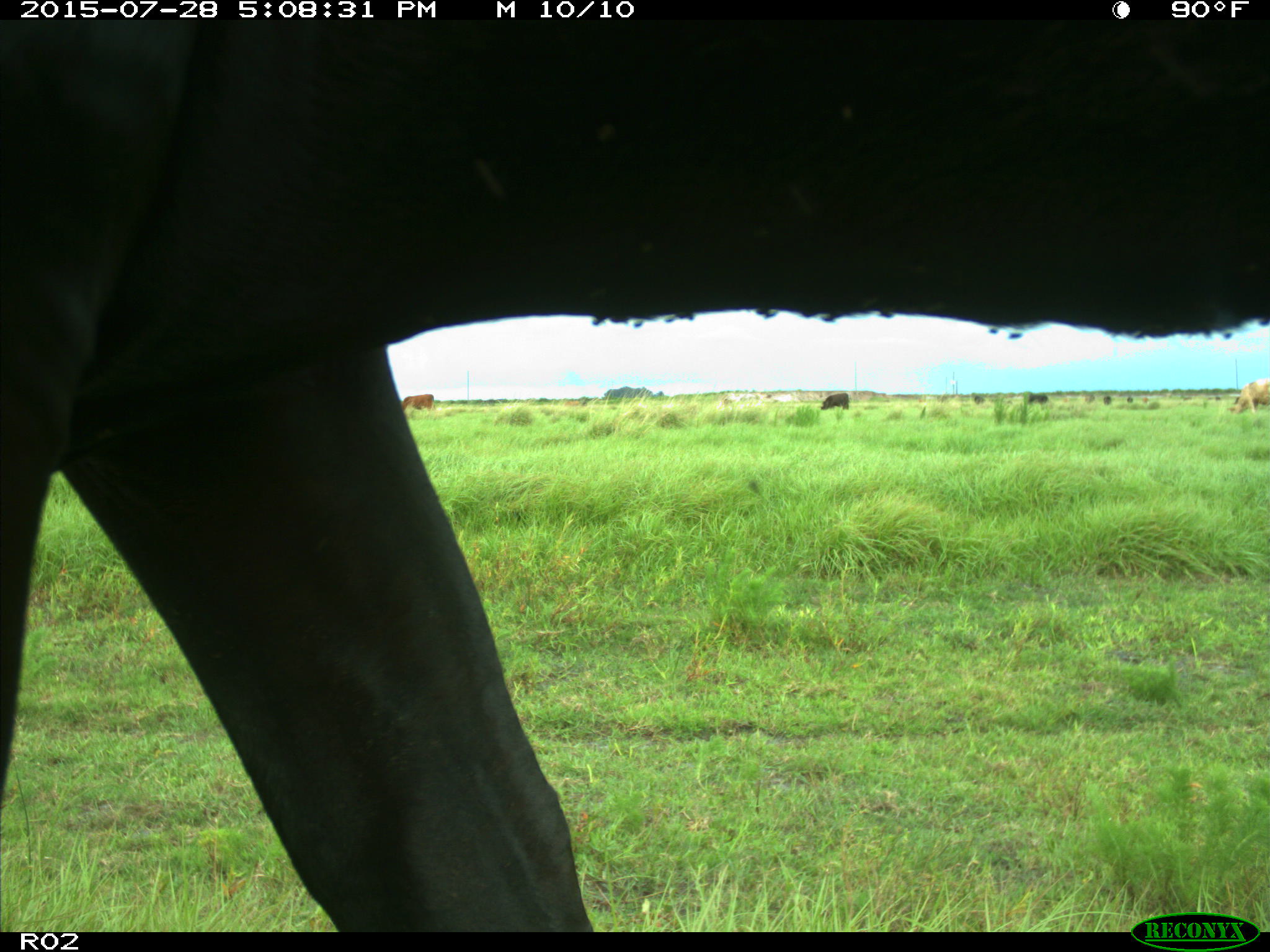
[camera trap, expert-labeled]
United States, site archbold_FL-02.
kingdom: Animalia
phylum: Chordata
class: Mammalia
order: Artiodactyla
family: Bovidae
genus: Bos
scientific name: Bos taurus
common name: domestic cow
Bos taurus (domestic cow).